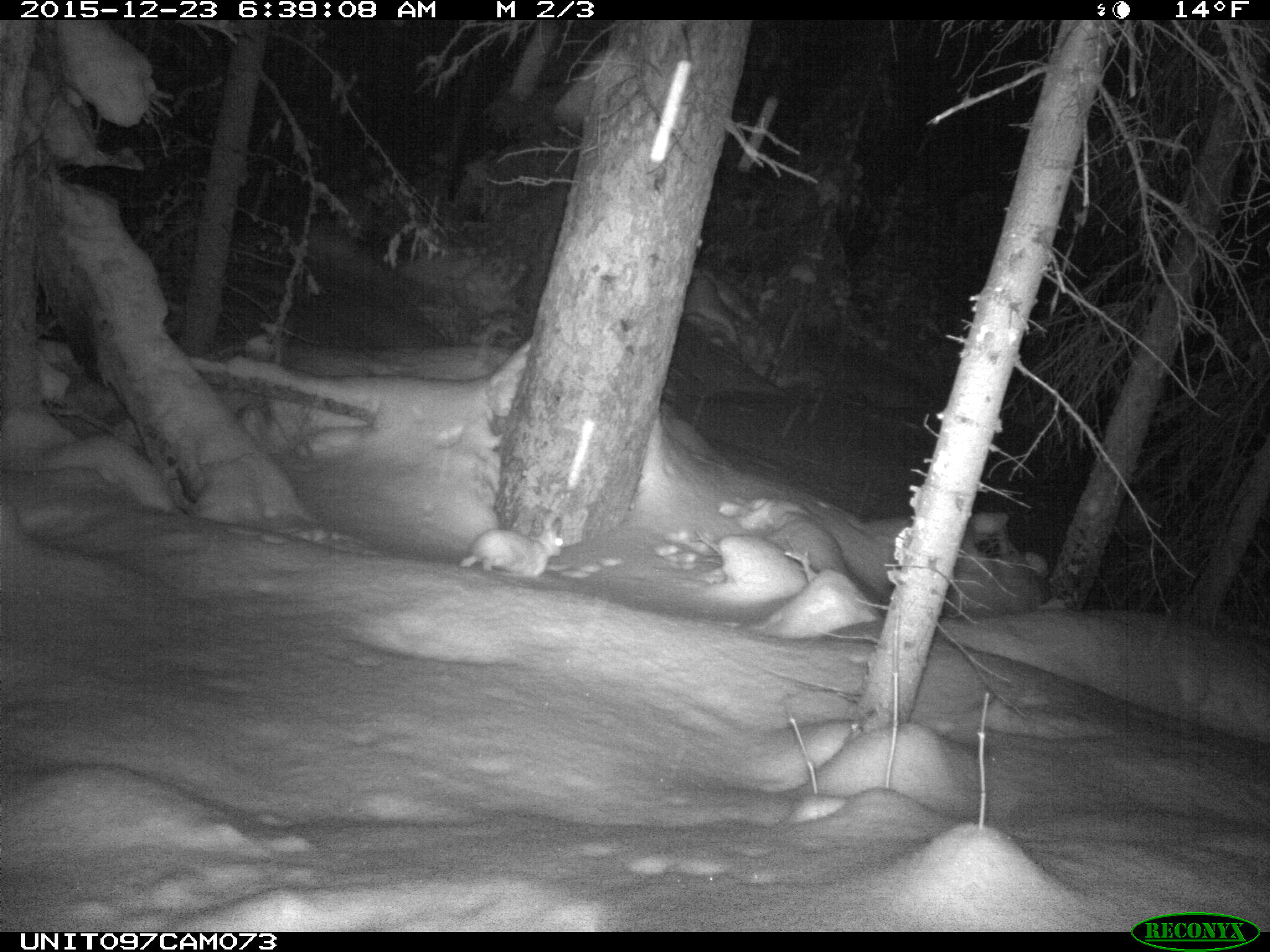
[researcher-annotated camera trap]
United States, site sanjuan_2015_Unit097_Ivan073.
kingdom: Animalia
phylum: Chordata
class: Mammalia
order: Lagomorpha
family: Leporidae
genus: Lepus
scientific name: Lepus americanus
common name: snowshoe hare